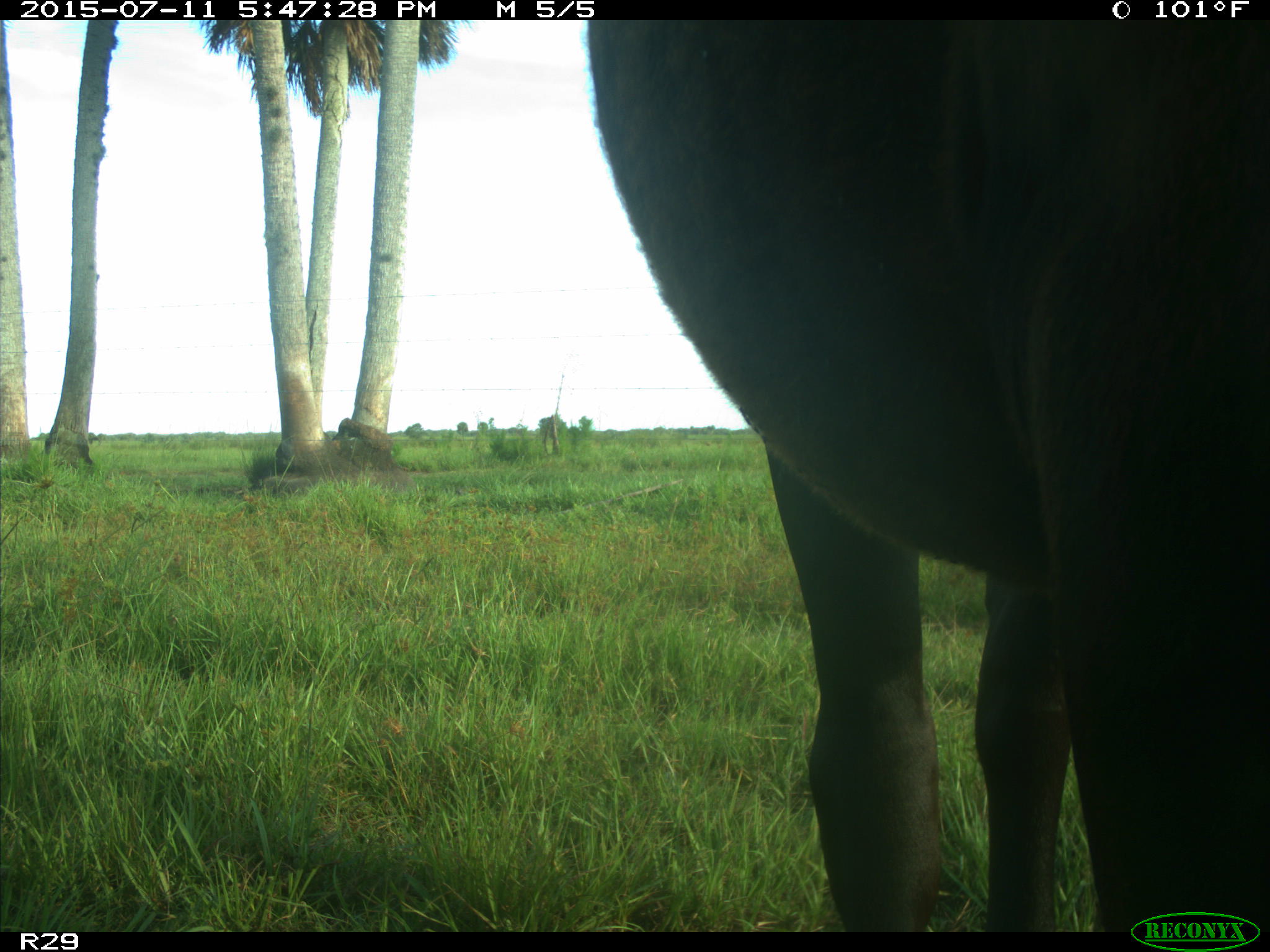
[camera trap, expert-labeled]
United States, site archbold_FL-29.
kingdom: Animalia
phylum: Chordata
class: Mammalia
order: Artiodactyla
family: Bovidae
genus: Bos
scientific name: Bos taurus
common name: domestic cow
Bos taurus (domestic cow).